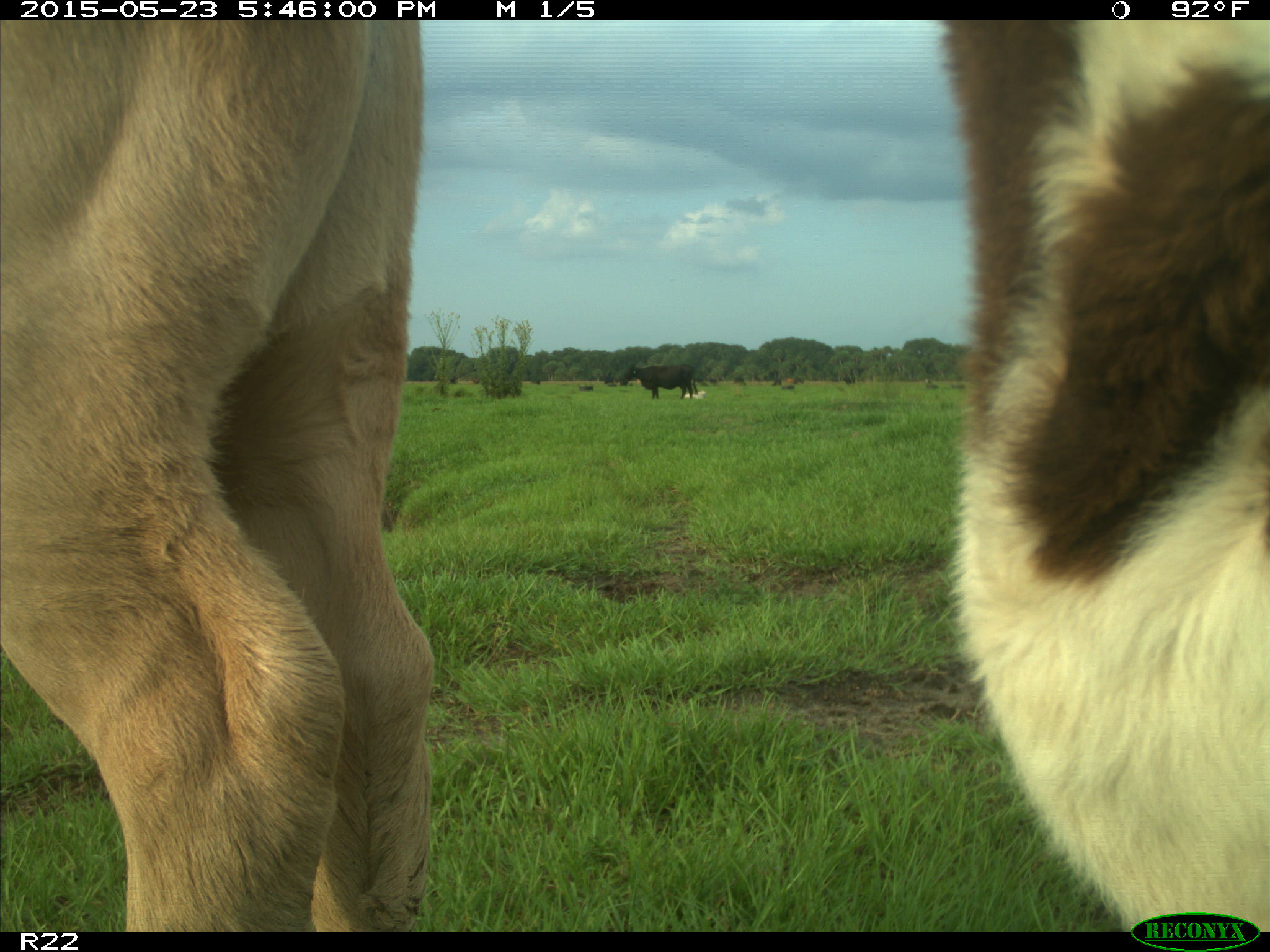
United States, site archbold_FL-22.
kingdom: Animalia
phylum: Chordata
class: Mammalia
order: Artiodactyla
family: Bovidae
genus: Bos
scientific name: Bos taurus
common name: domestic cow